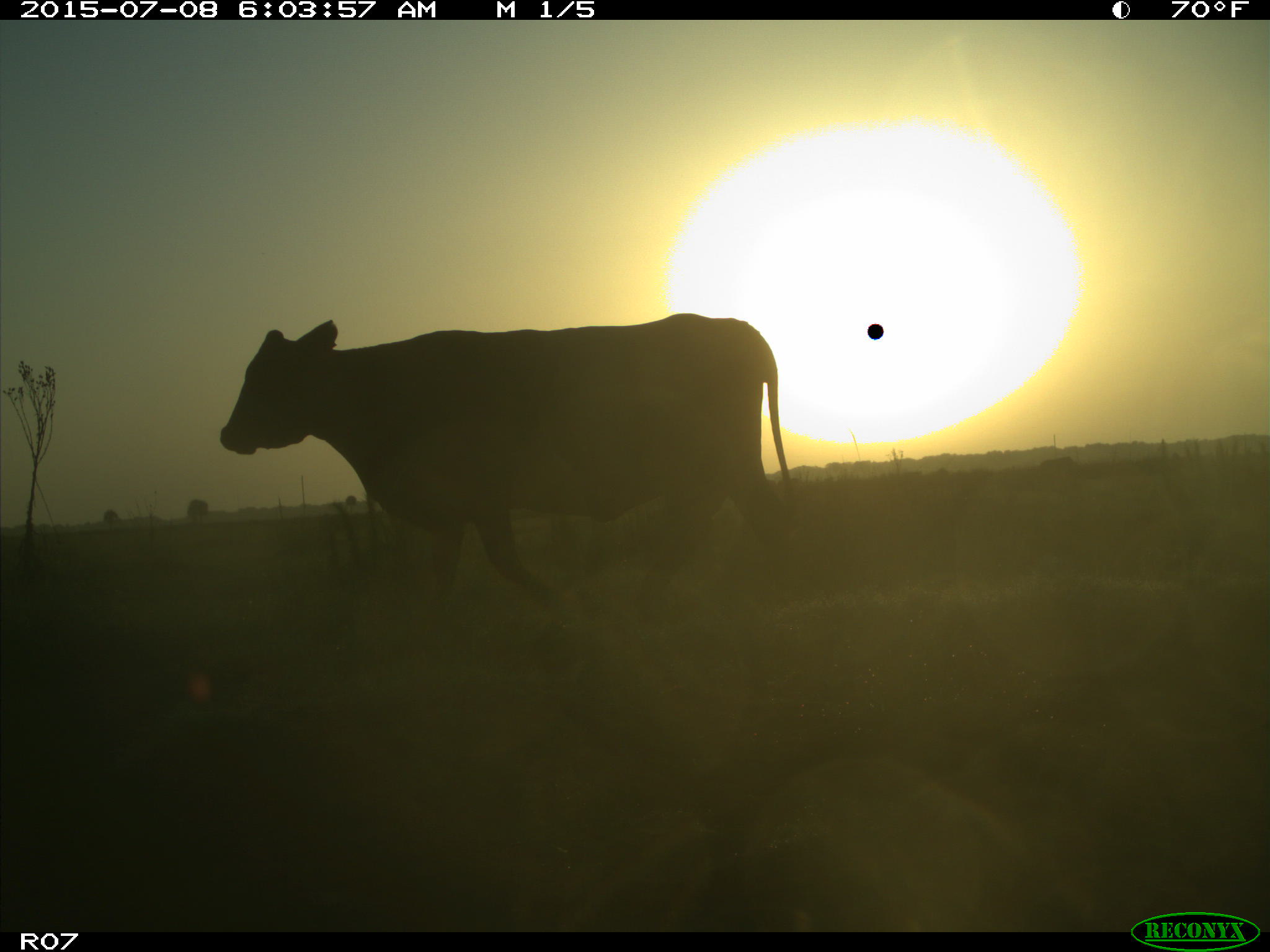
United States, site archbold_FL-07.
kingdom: Animalia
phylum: Chordata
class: Mammalia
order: Artiodactyla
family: Bovidae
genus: Bos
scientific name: Bos taurus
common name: domestic cow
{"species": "Bos taurus (domestic cow)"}